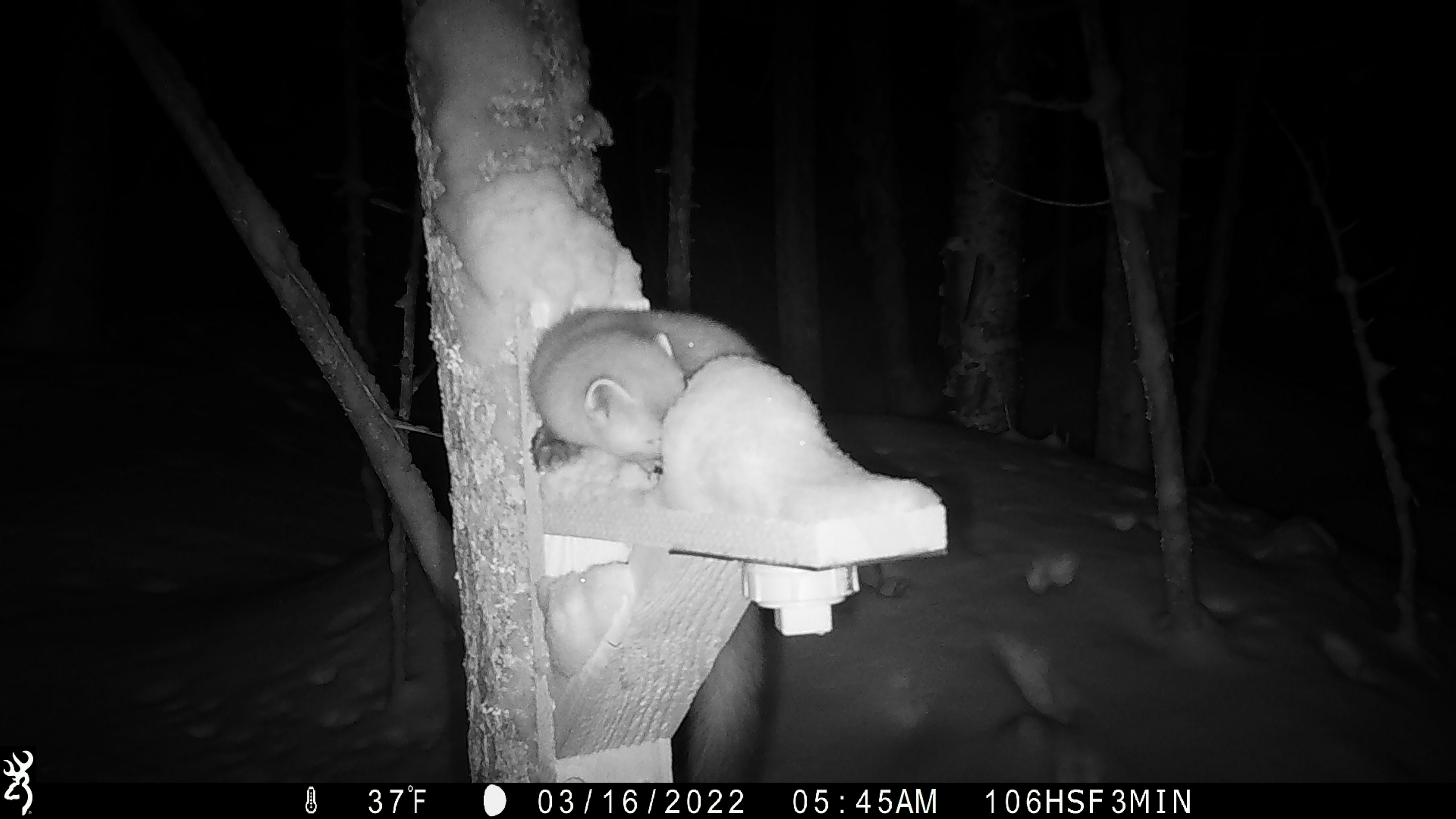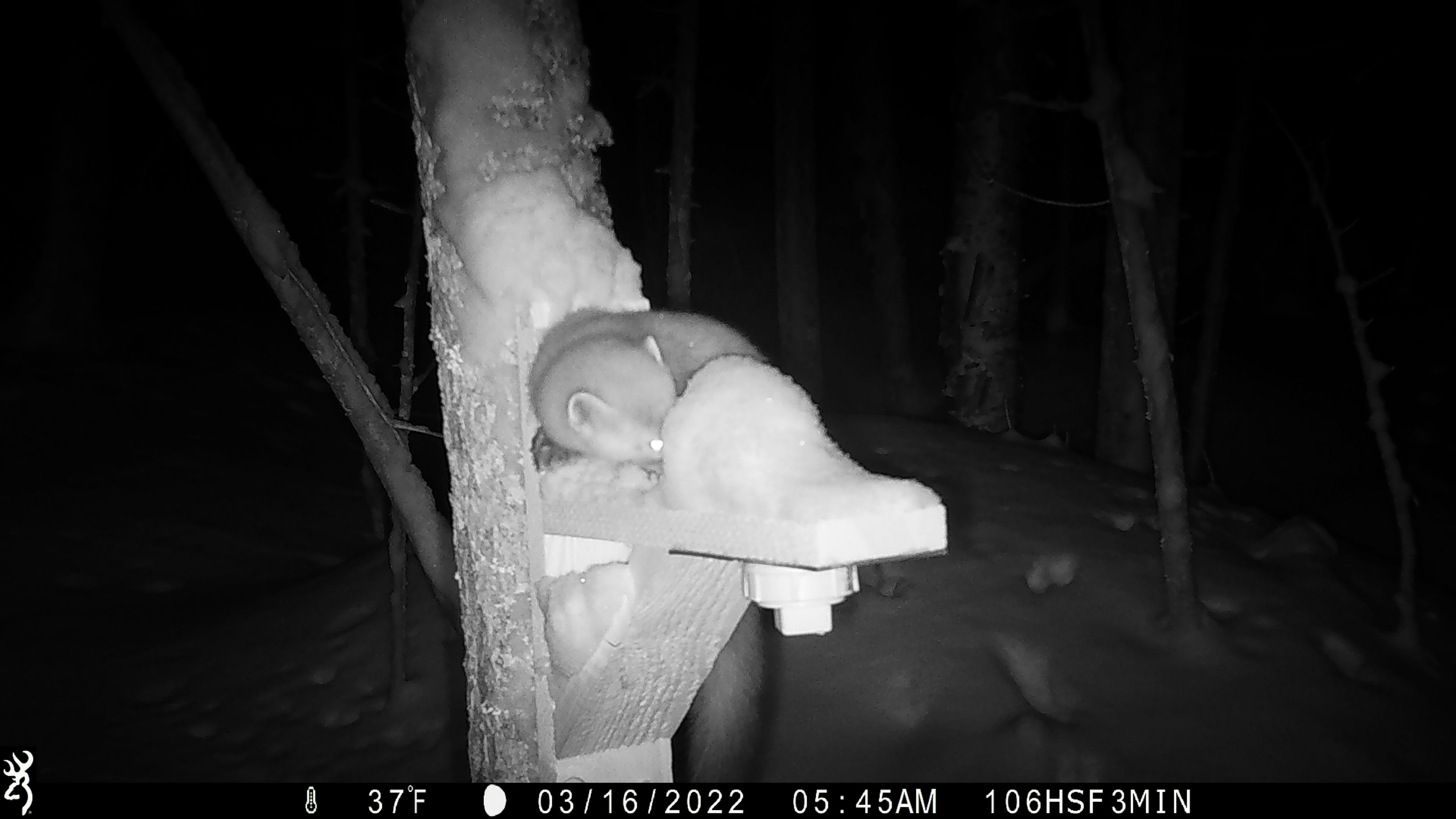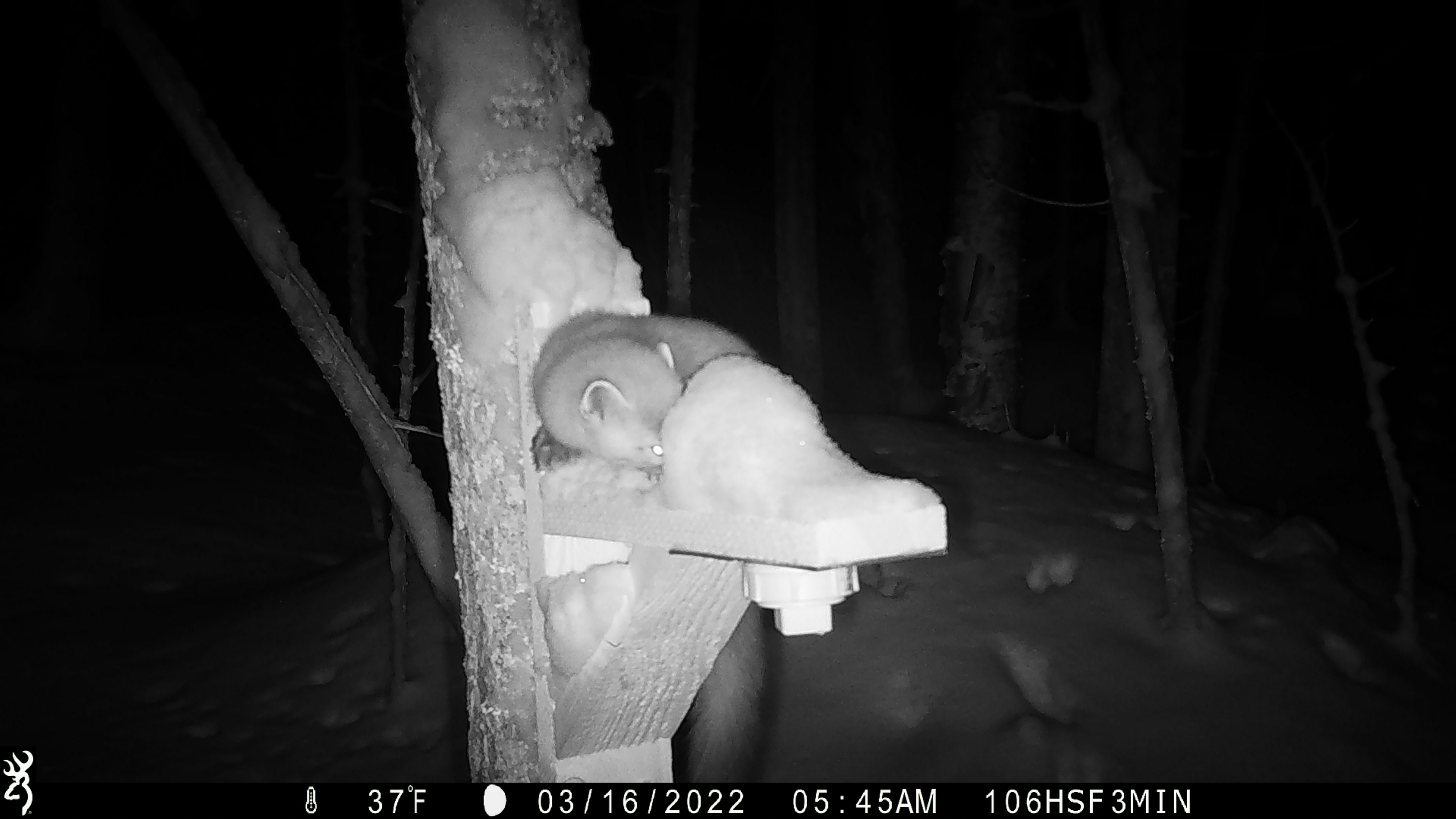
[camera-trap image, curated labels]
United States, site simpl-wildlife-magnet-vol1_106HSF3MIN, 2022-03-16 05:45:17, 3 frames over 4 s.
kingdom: Animalia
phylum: Chordata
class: Mammalia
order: Carnivora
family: Mustelidae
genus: Martes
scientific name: Martes americana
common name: american marten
American marten (Martes americana).